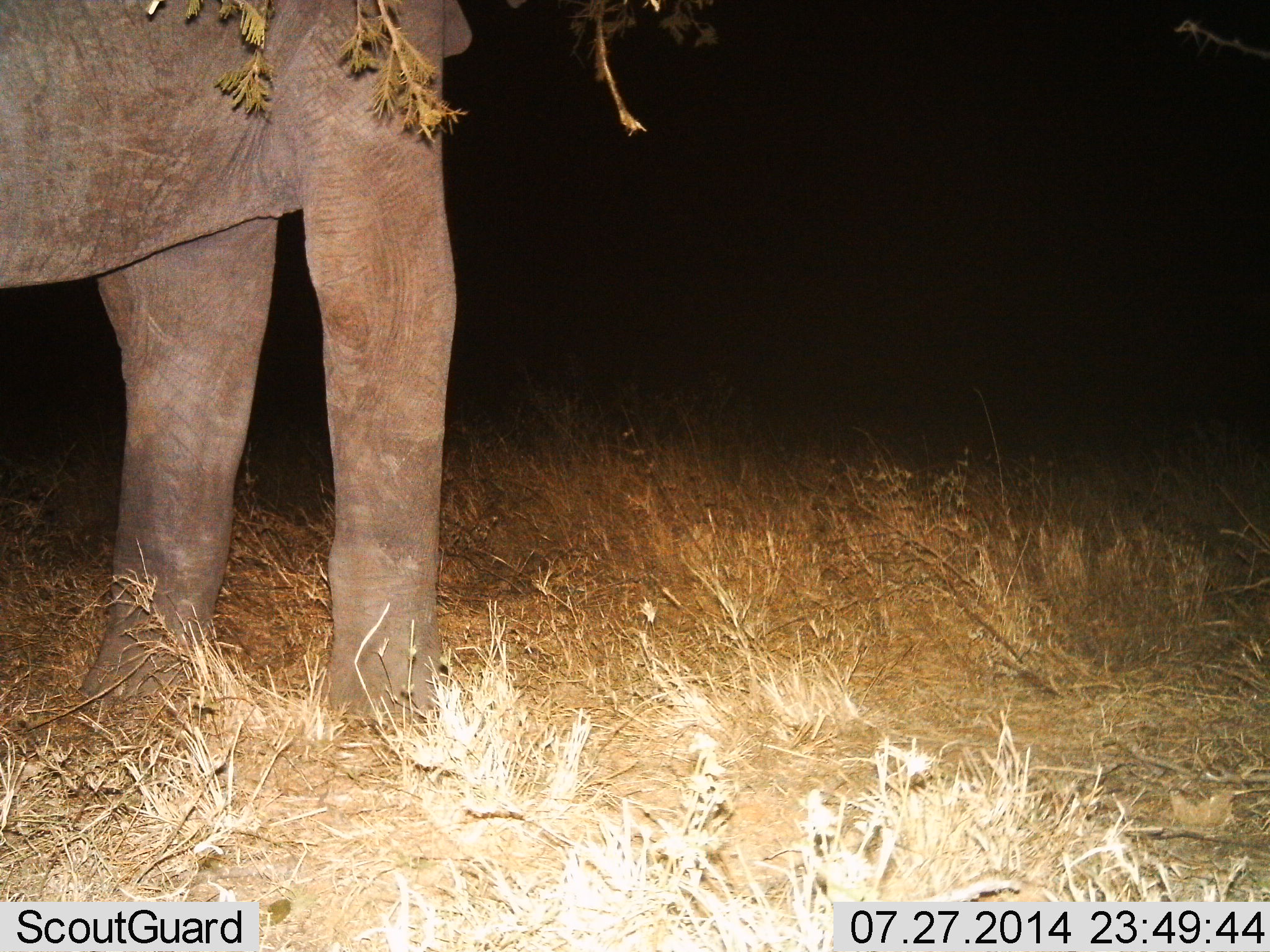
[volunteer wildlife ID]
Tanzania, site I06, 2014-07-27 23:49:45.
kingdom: Animalia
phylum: Chordata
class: Mammalia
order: Proboscidea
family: Elephantidae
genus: Loxodonta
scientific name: Loxodonta africana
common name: african bush elephant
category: elephant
Elephant (african bush elephant) (Loxodonta africana), count 1. Behavior (volunteer vote fractions): standing 80%, resting 0%, moving 0%, interacting 0%. Young present (vote fraction): 0%. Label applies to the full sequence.